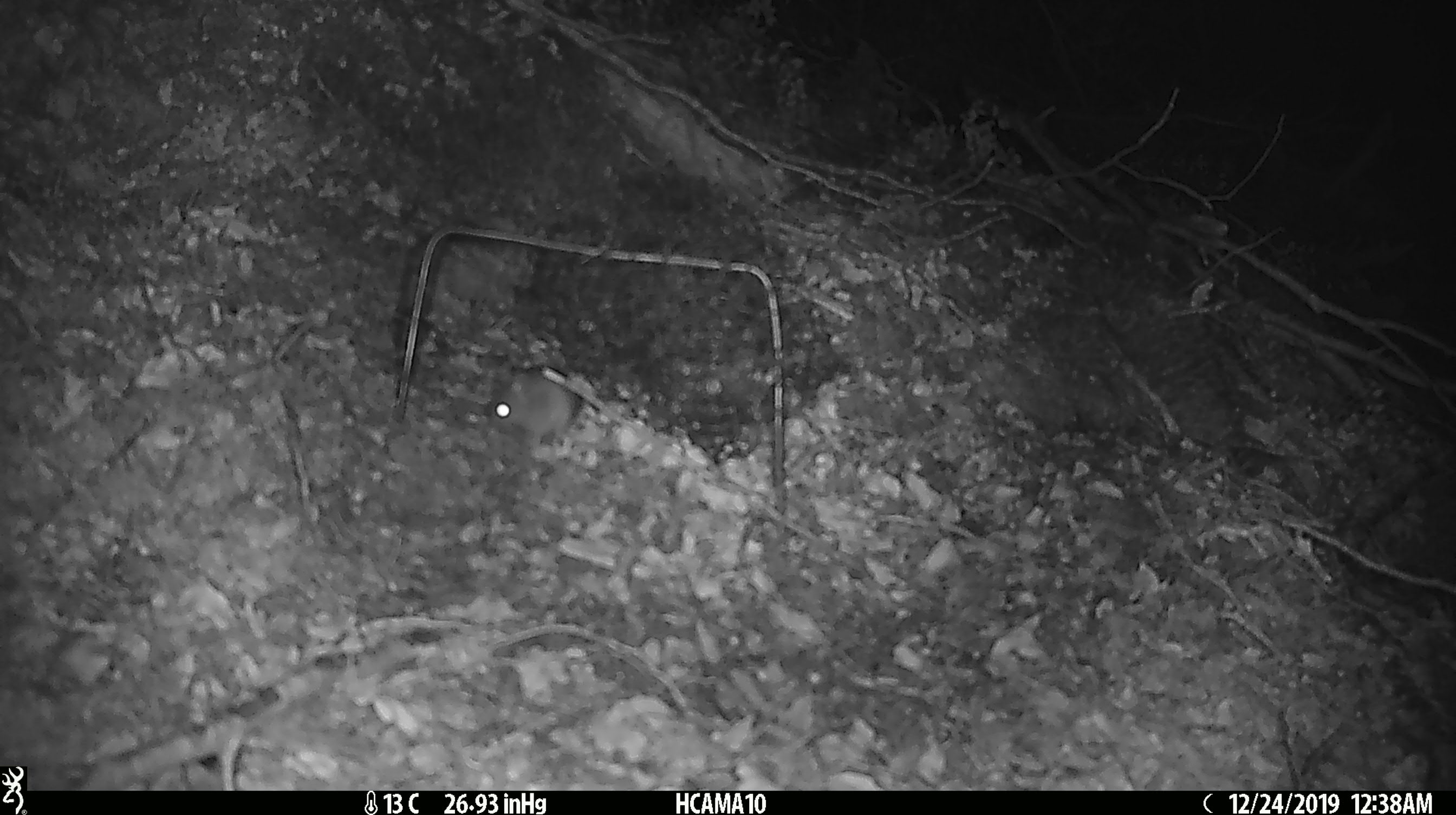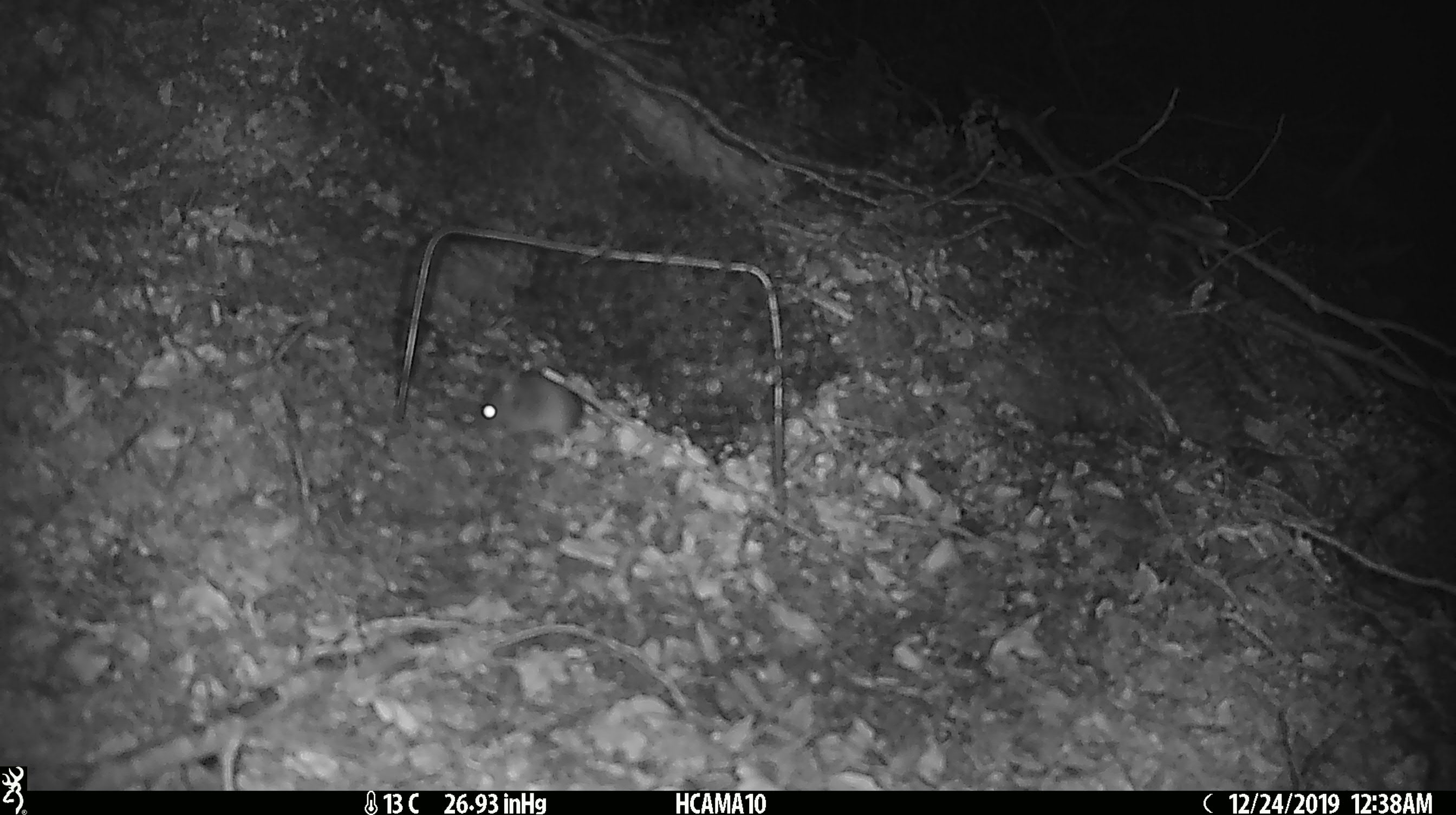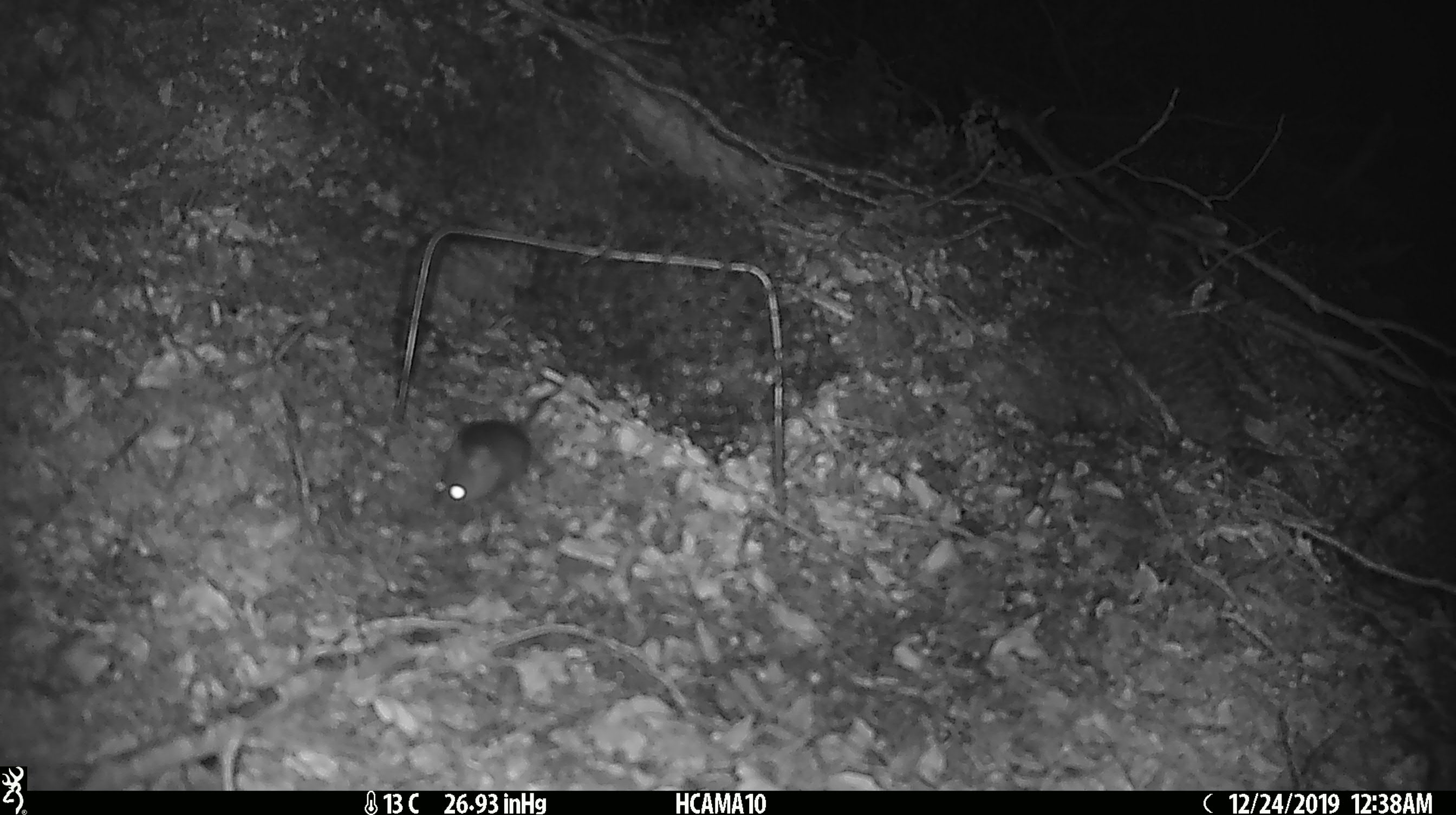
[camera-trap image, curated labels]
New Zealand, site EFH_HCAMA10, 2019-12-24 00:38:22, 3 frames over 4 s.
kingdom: Animalia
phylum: Chordata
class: Mammalia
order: Rodentia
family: Muridae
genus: Mus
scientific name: Mus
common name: mouse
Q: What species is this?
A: Mouse (Mus).